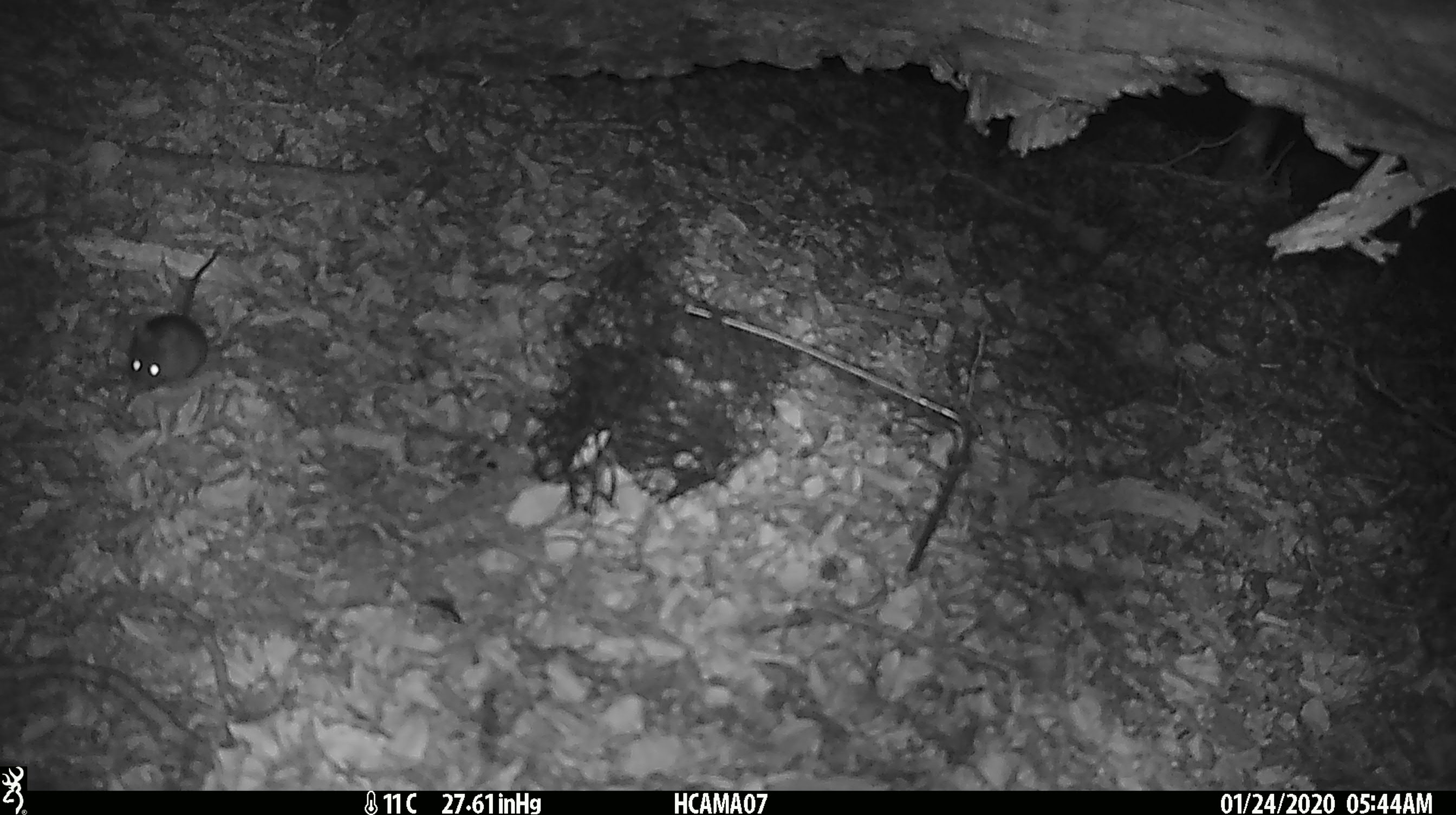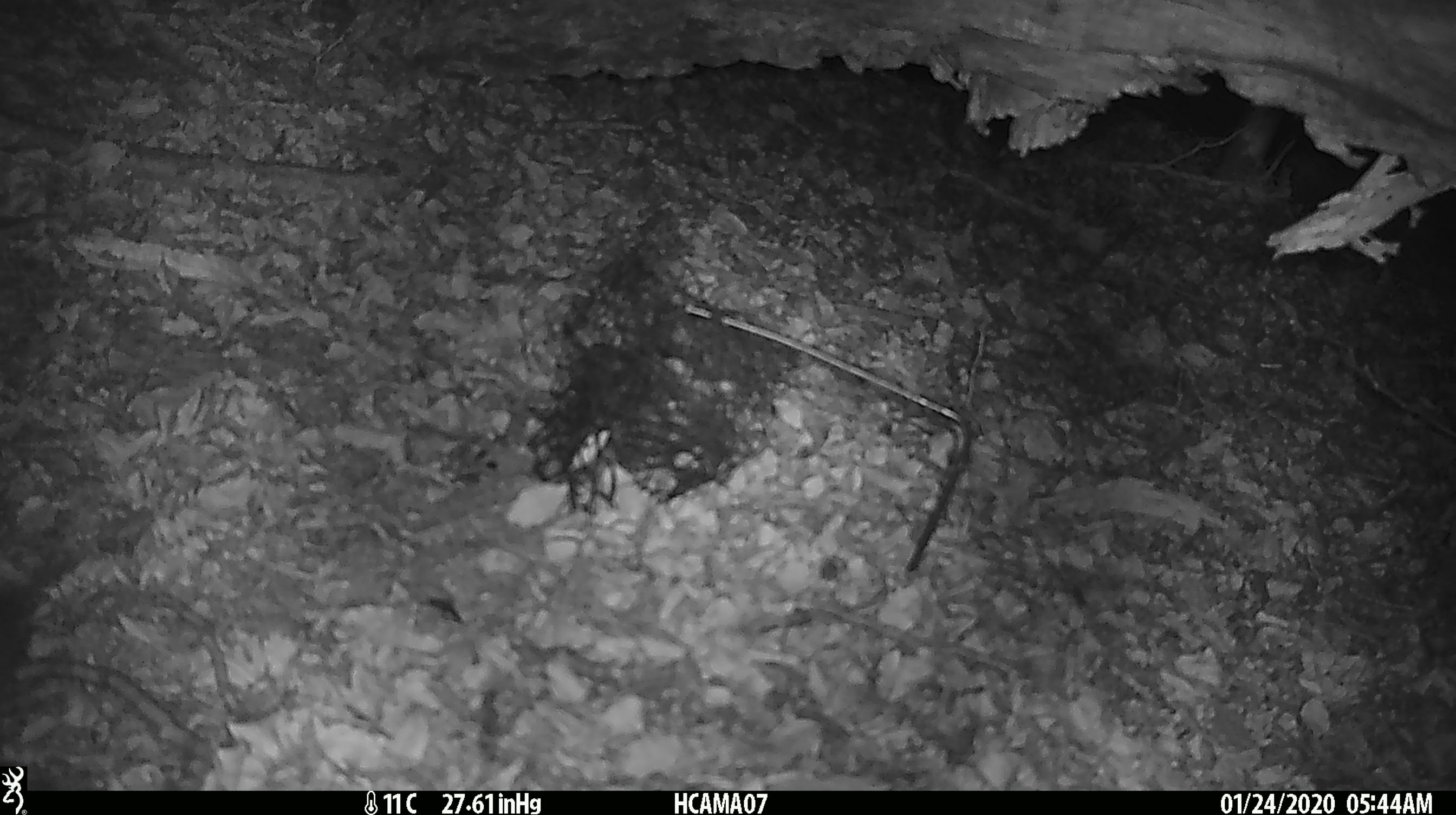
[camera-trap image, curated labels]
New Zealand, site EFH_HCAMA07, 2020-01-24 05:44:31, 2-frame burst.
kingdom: Animalia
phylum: Chordata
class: Mammalia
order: Rodentia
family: Muridae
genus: Mus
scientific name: Mus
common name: mouse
Mouse (Mus).